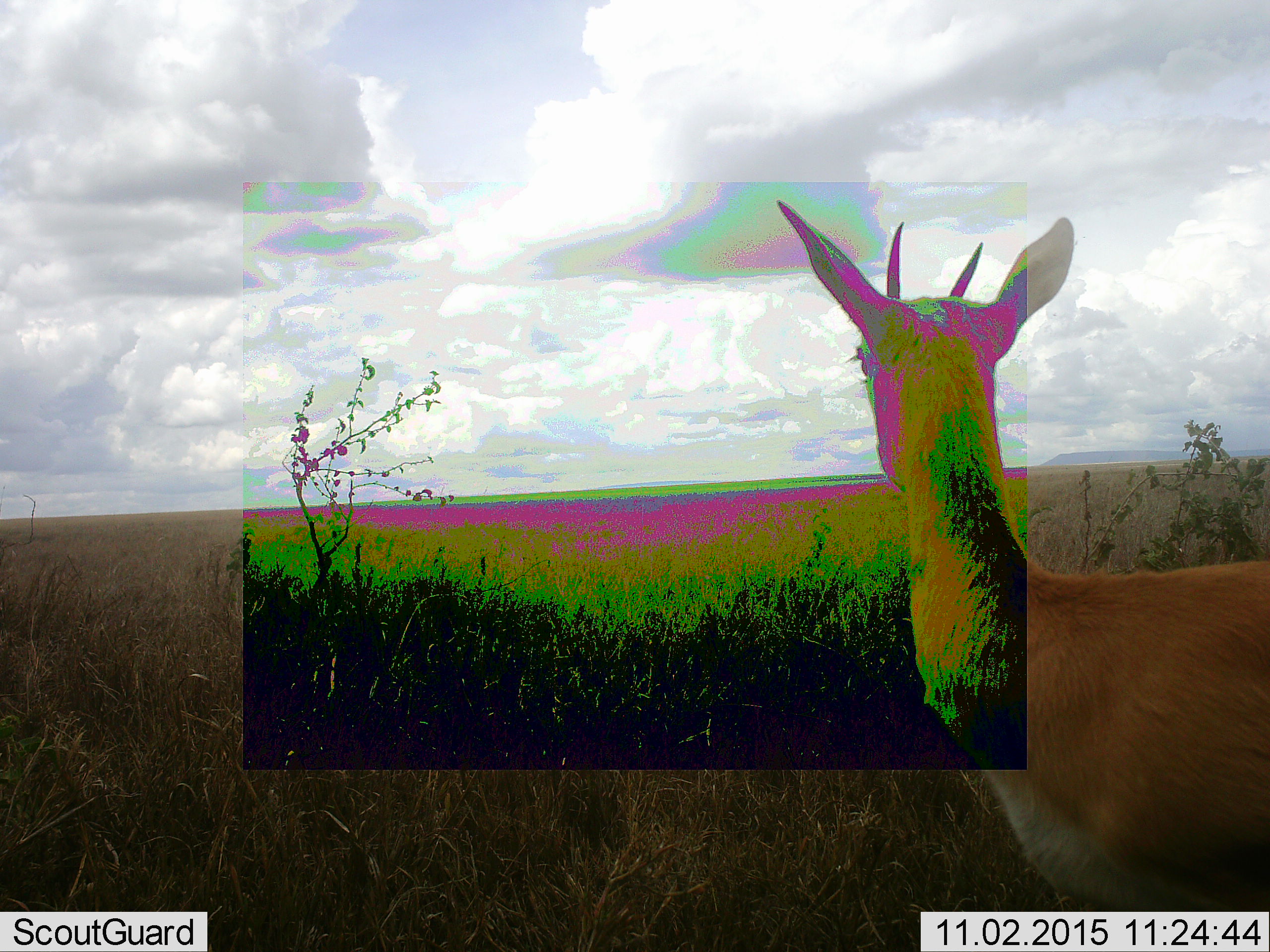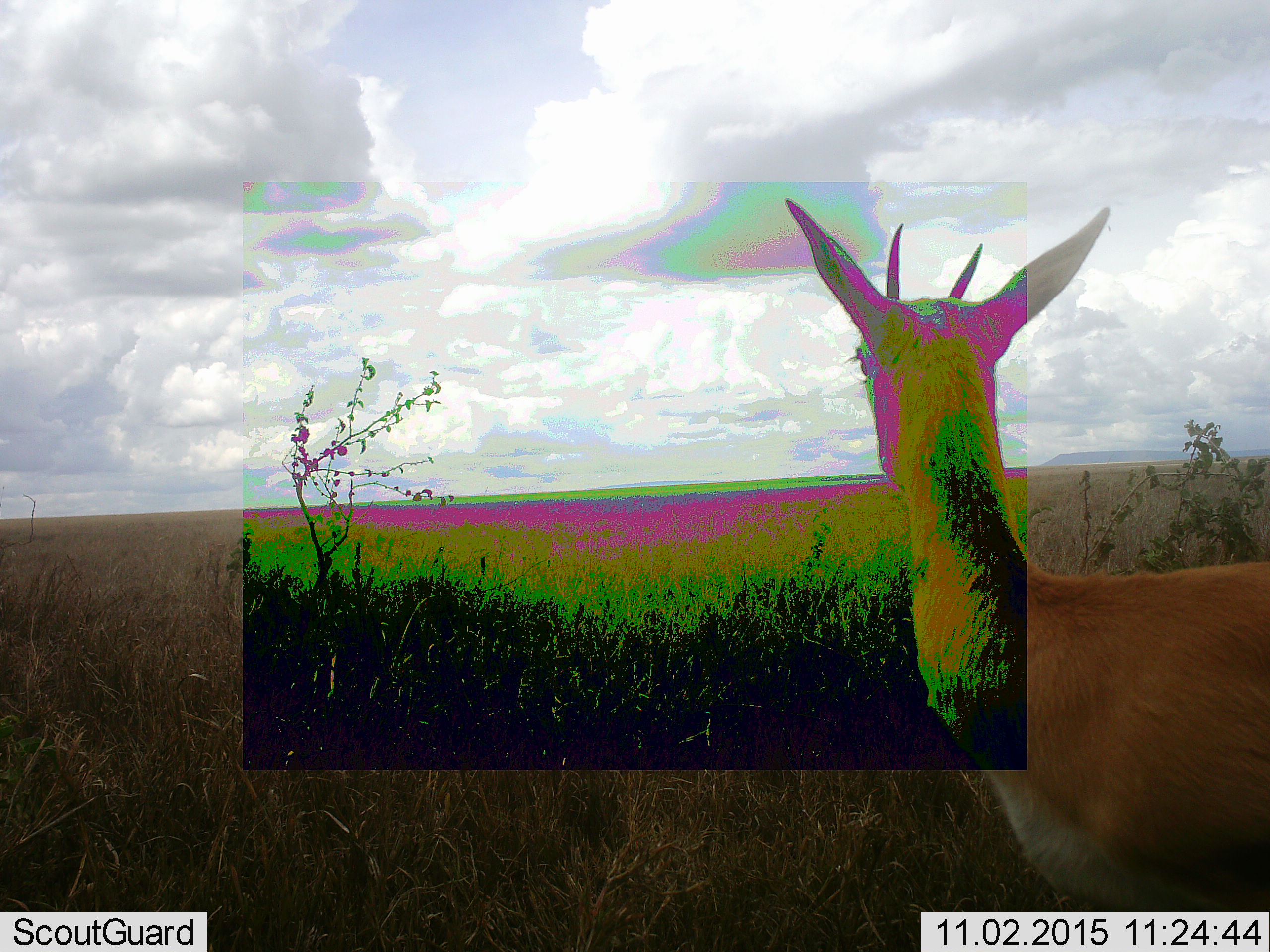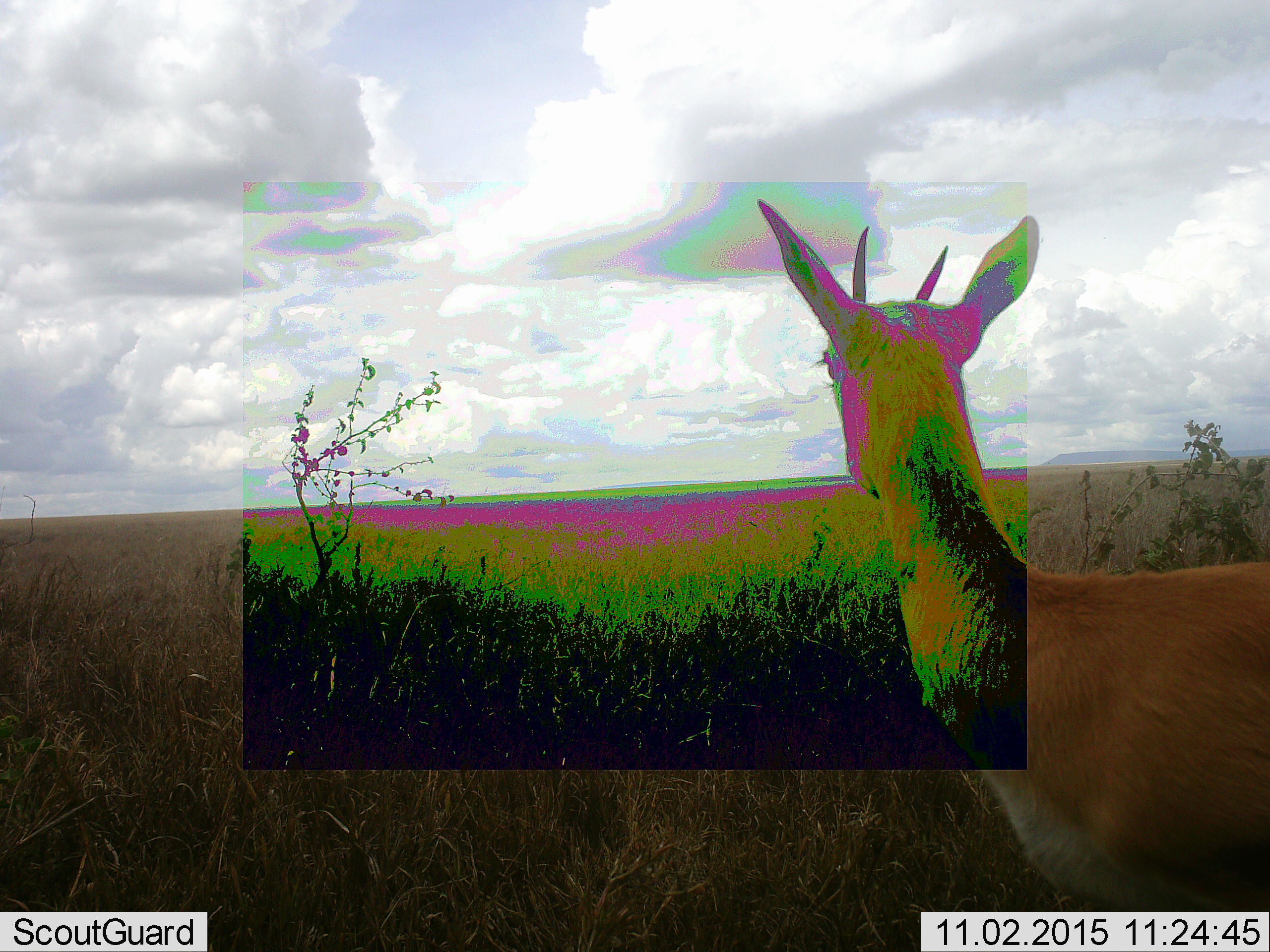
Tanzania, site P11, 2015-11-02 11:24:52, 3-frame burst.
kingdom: Animalia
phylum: Chordata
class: Mammalia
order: Artiodactyla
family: Bovidae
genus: Nanger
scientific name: Nanger granti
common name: grant's gazelle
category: gazellegrants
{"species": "gazellegrants (grant's gazelle) (Nanger granti)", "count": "1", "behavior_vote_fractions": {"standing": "80%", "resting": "0%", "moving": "40%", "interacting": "0%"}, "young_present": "0%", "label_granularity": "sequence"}